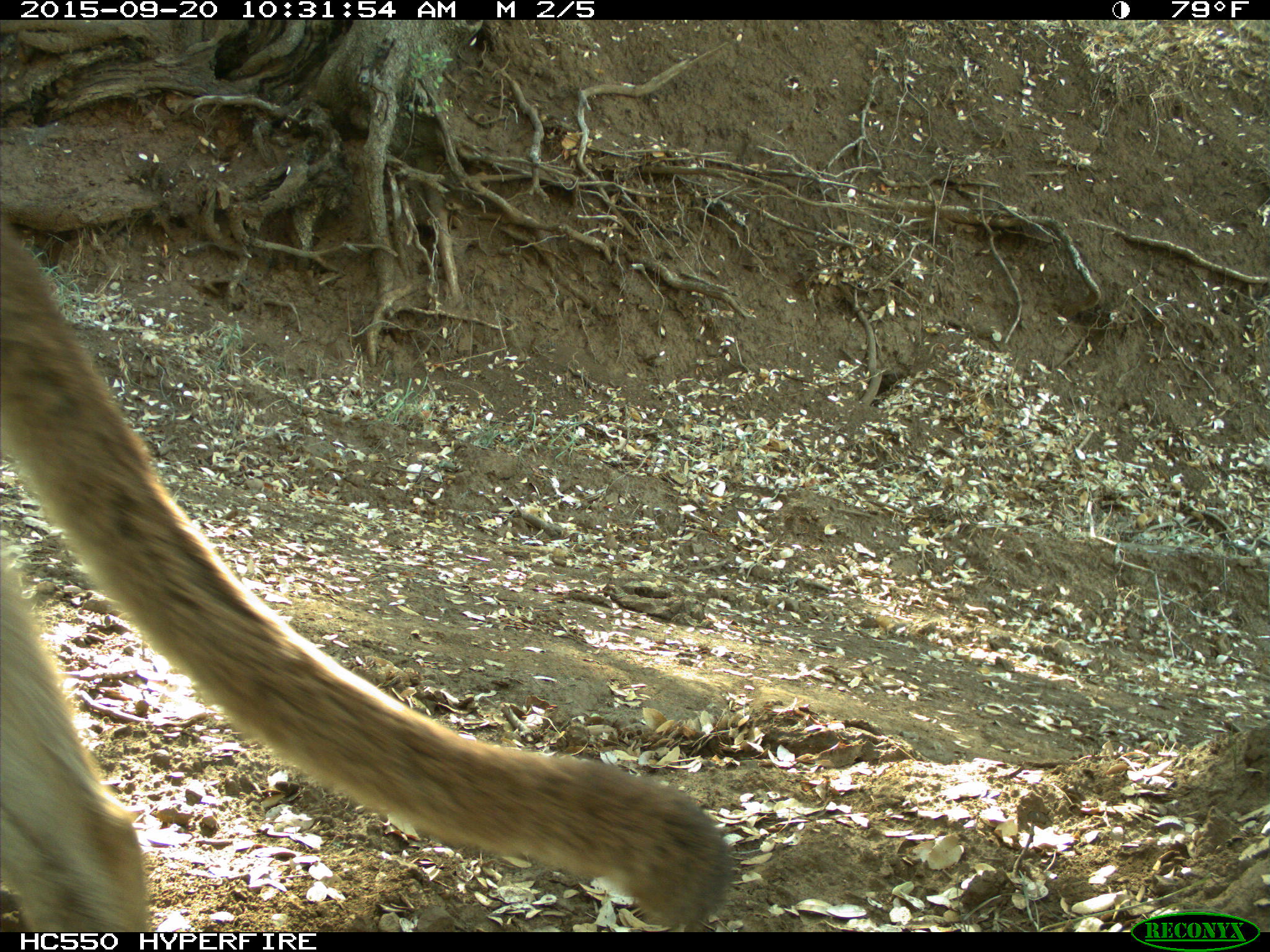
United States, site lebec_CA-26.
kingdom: Animalia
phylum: Chordata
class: Mammalia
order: Carnivora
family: Felidae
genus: Puma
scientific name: Puma concolor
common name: mountain lion